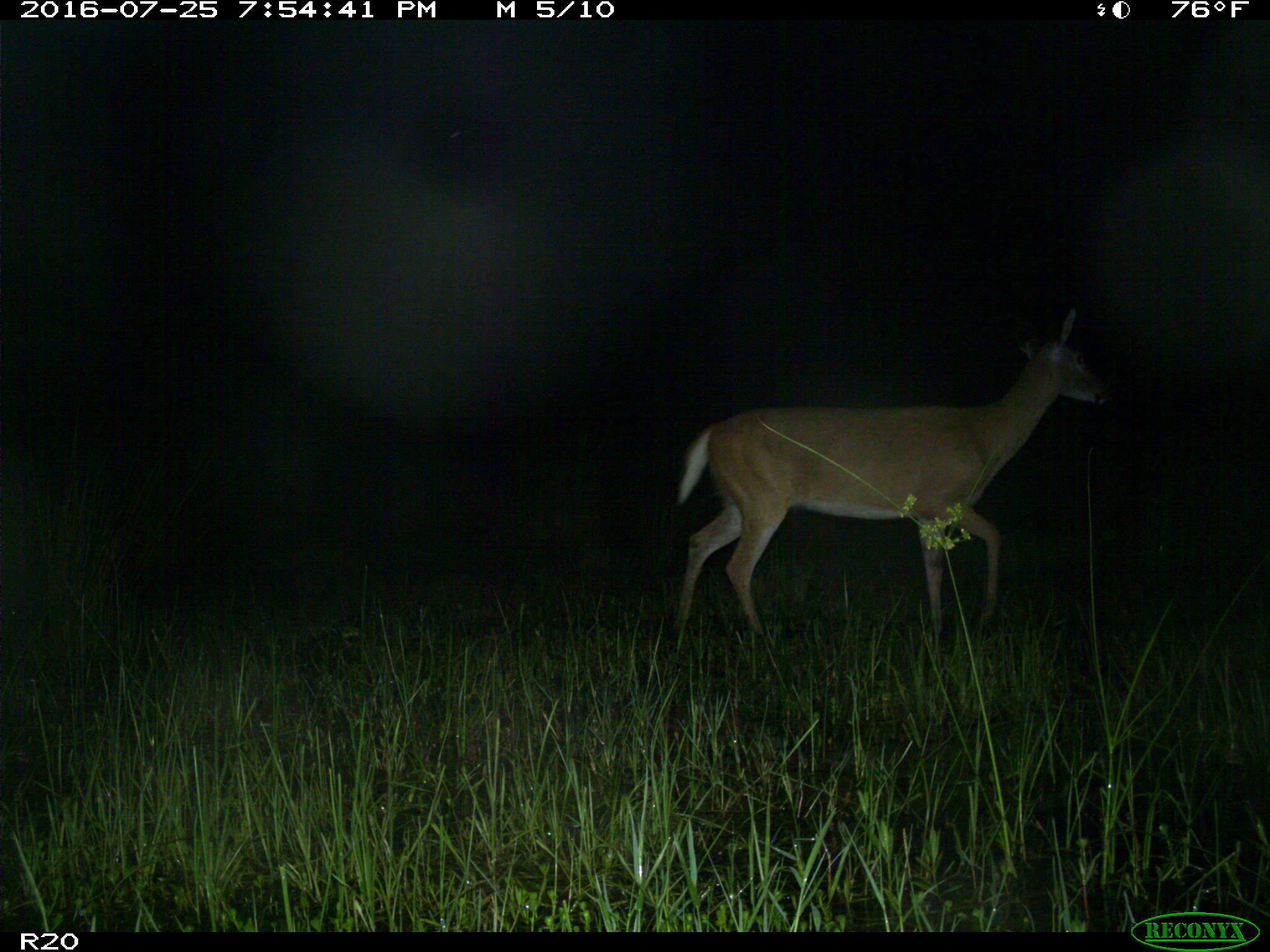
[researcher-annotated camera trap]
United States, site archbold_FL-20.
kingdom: Animalia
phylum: Chordata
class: Mammalia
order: Artiodactyla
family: Cervidae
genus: Odocoileus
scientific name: Odocoileus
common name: deer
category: unidentified deer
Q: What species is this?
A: Unidentified deer (deer) (Odocoileus).